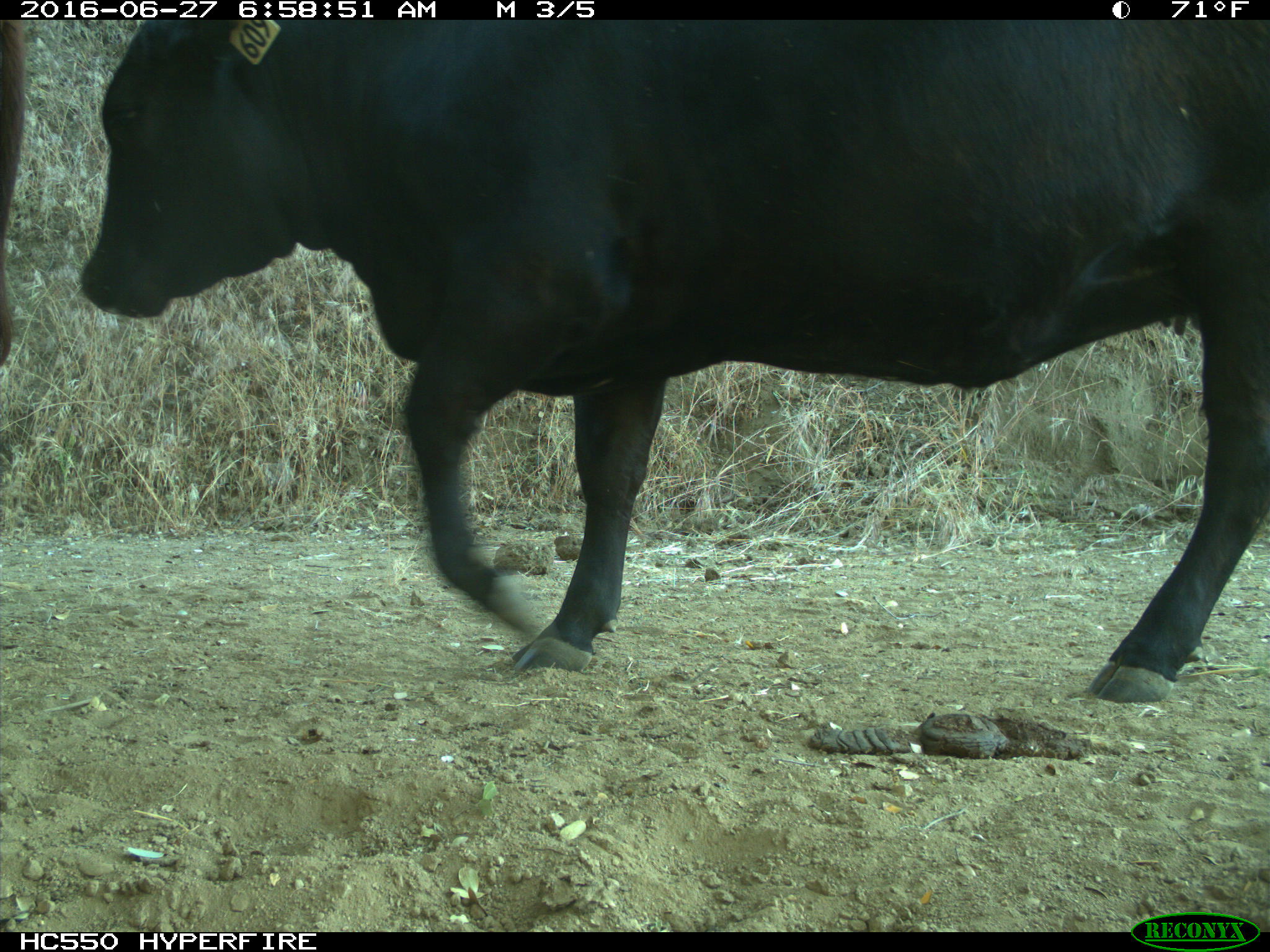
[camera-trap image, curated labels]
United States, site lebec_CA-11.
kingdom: Animalia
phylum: Chordata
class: Mammalia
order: Artiodactyla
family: Bovidae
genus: Bos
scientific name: Bos taurus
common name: domestic cow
Bos taurus (domestic cow).